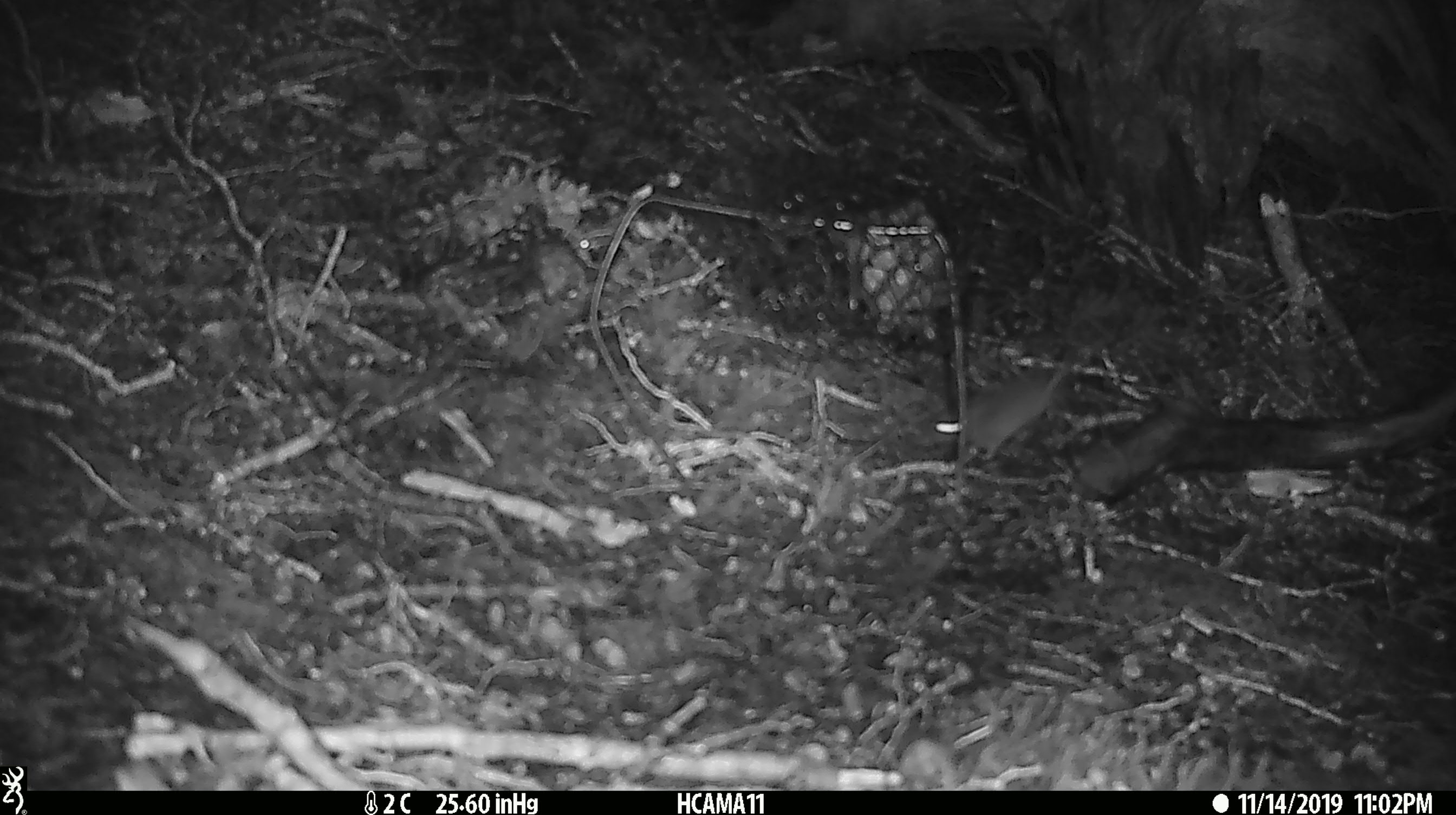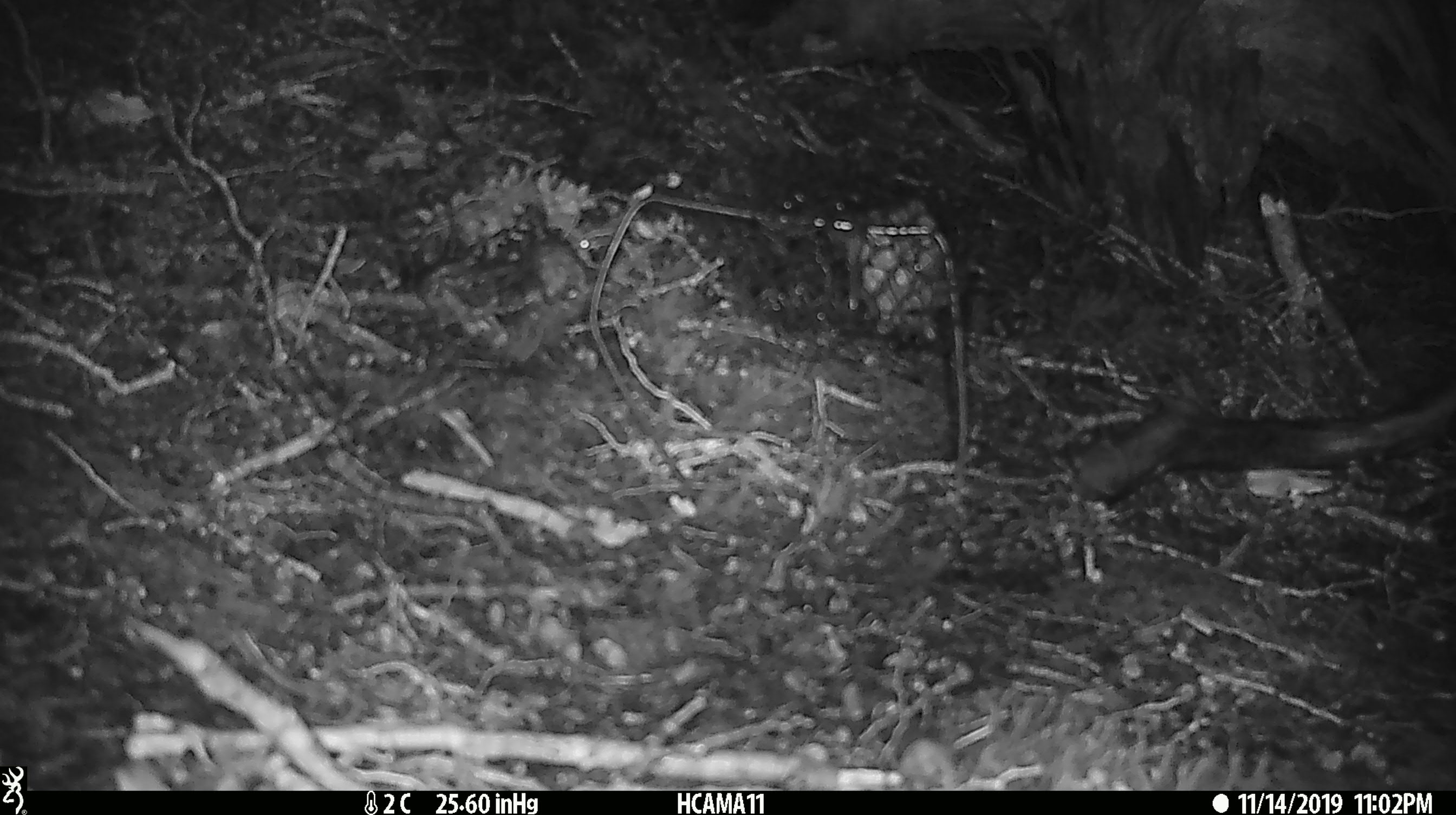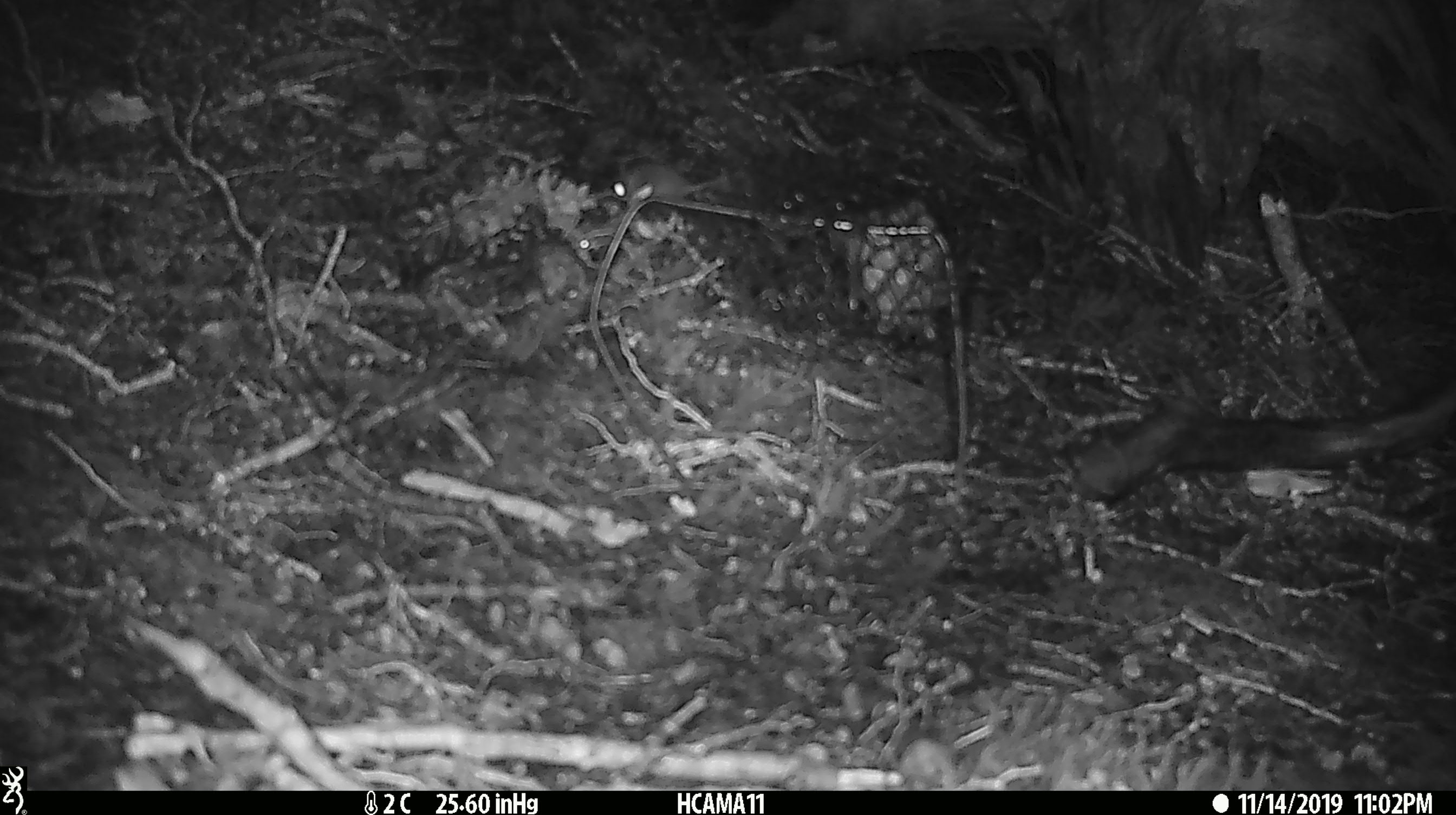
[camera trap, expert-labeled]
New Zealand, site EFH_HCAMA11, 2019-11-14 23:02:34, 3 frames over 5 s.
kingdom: Animalia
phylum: Chordata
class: Mammalia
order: Rodentia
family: Muridae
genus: Mus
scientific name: Mus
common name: mouse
Mouse (Mus).